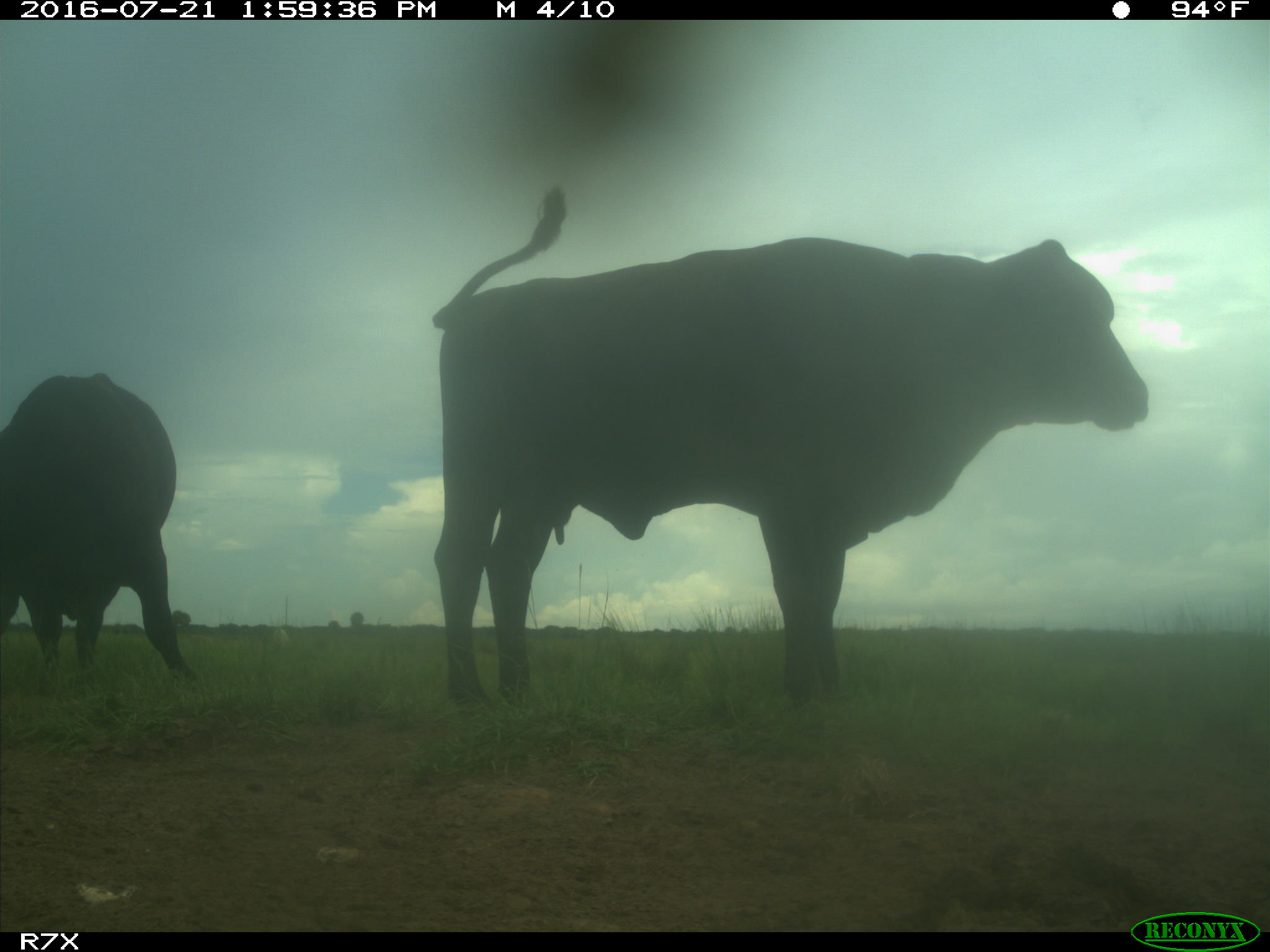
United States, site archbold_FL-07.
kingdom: Animalia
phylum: Chordata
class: Mammalia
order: Artiodactyla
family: Bovidae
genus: Bos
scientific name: Bos taurus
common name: domestic cow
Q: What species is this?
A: Bos taurus (domestic cow).